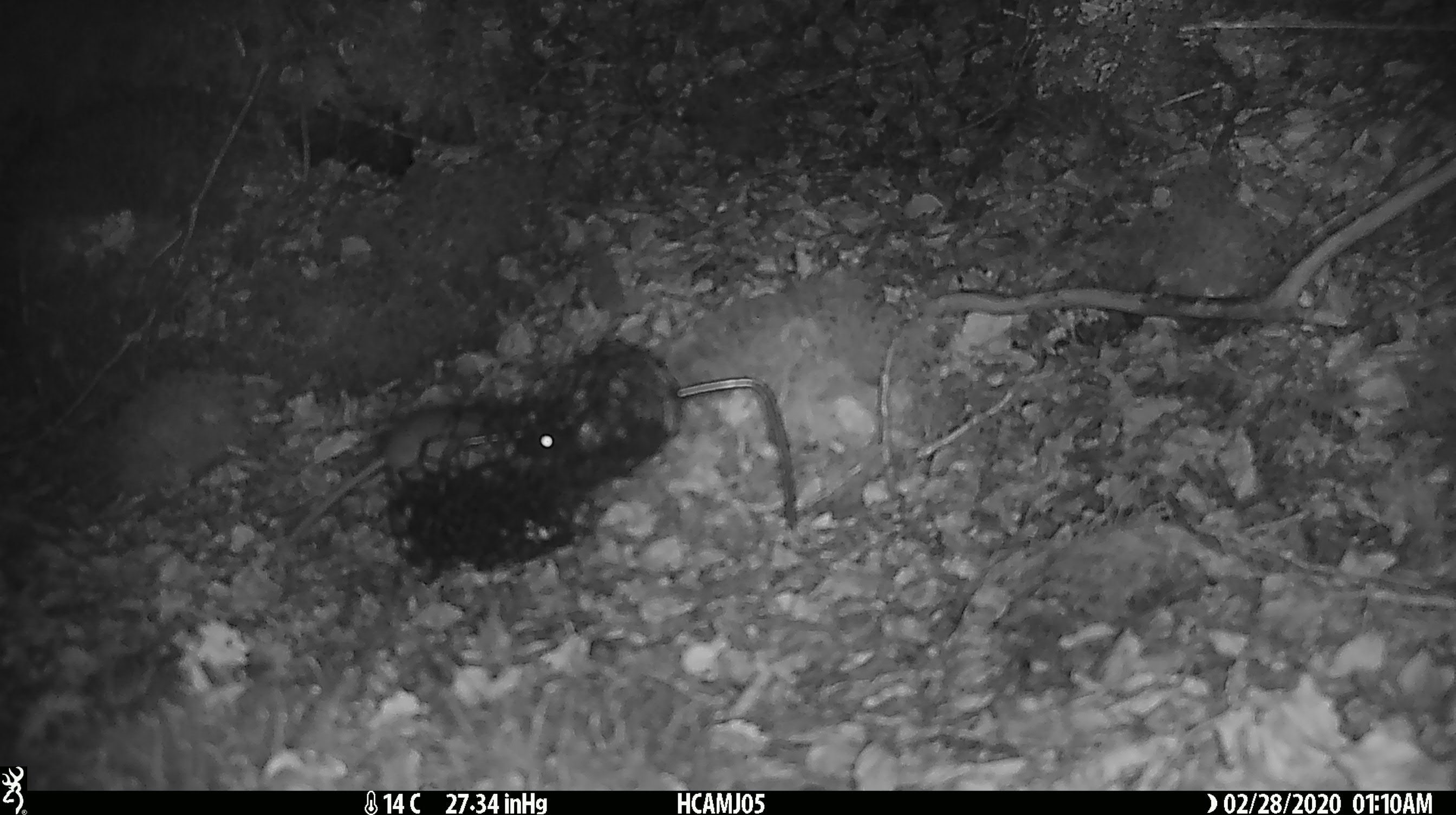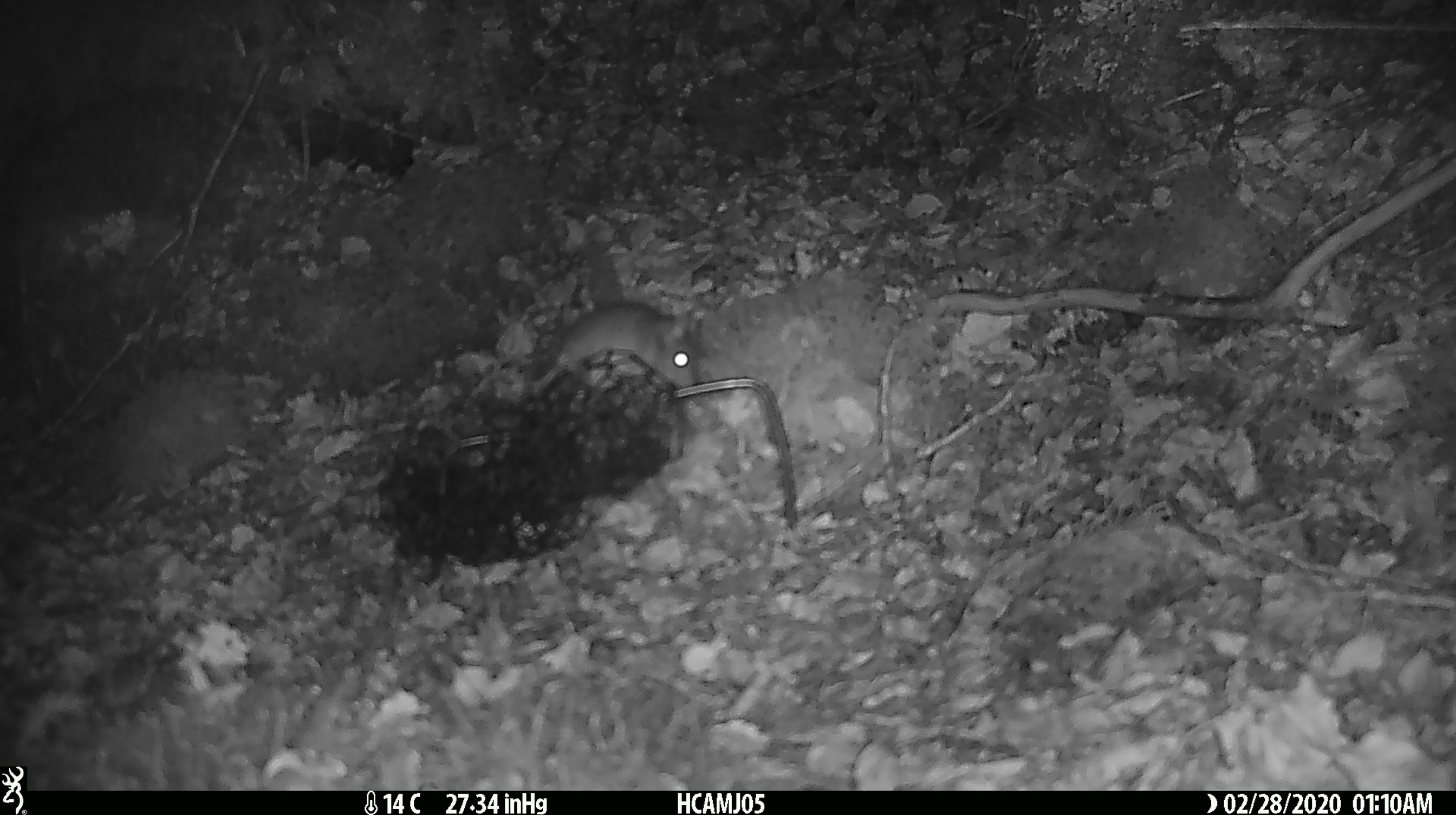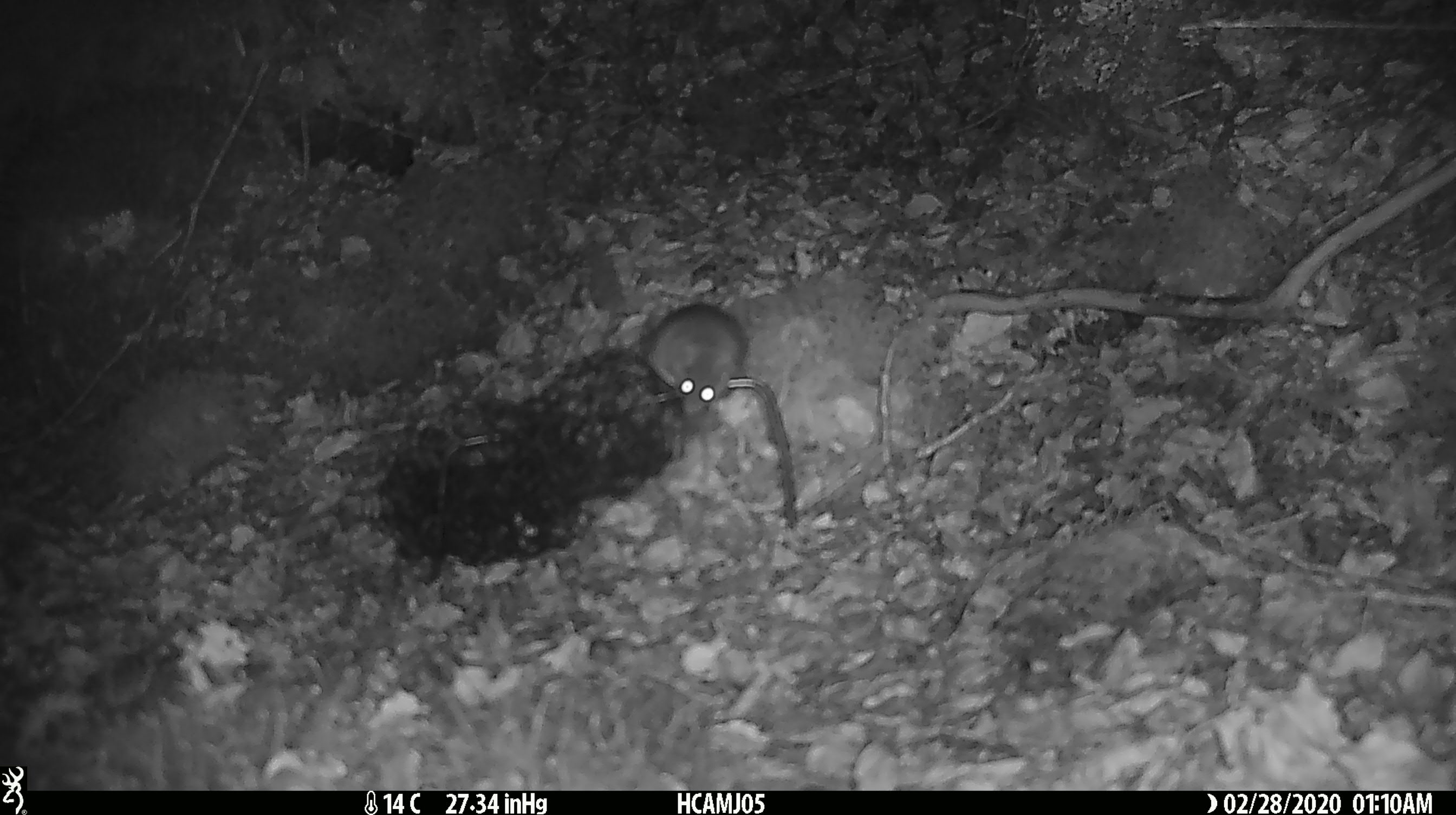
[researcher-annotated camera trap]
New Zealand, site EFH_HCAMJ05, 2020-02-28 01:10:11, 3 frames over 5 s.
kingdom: Animalia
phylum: Chordata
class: Mammalia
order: Rodentia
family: Muridae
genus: Mus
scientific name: Mus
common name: mouse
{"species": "mouse (Mus)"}